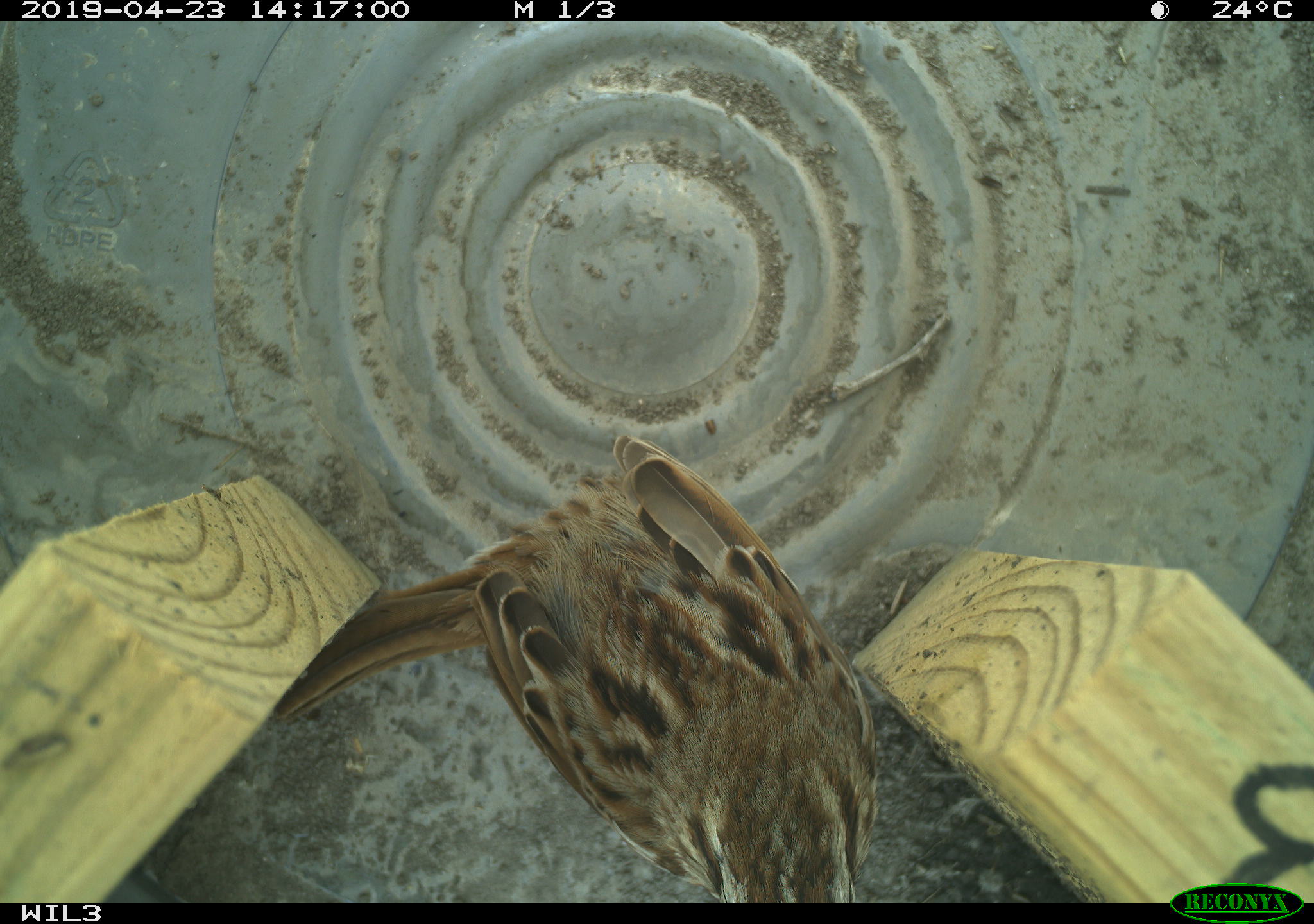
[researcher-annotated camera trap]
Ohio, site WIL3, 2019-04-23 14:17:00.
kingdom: Animalia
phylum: Chordata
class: Aves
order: Passeriformes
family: Passerellidae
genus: Melospiza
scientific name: Melospiza melodia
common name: song sparrow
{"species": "song sparrow (Melospiza melodia)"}